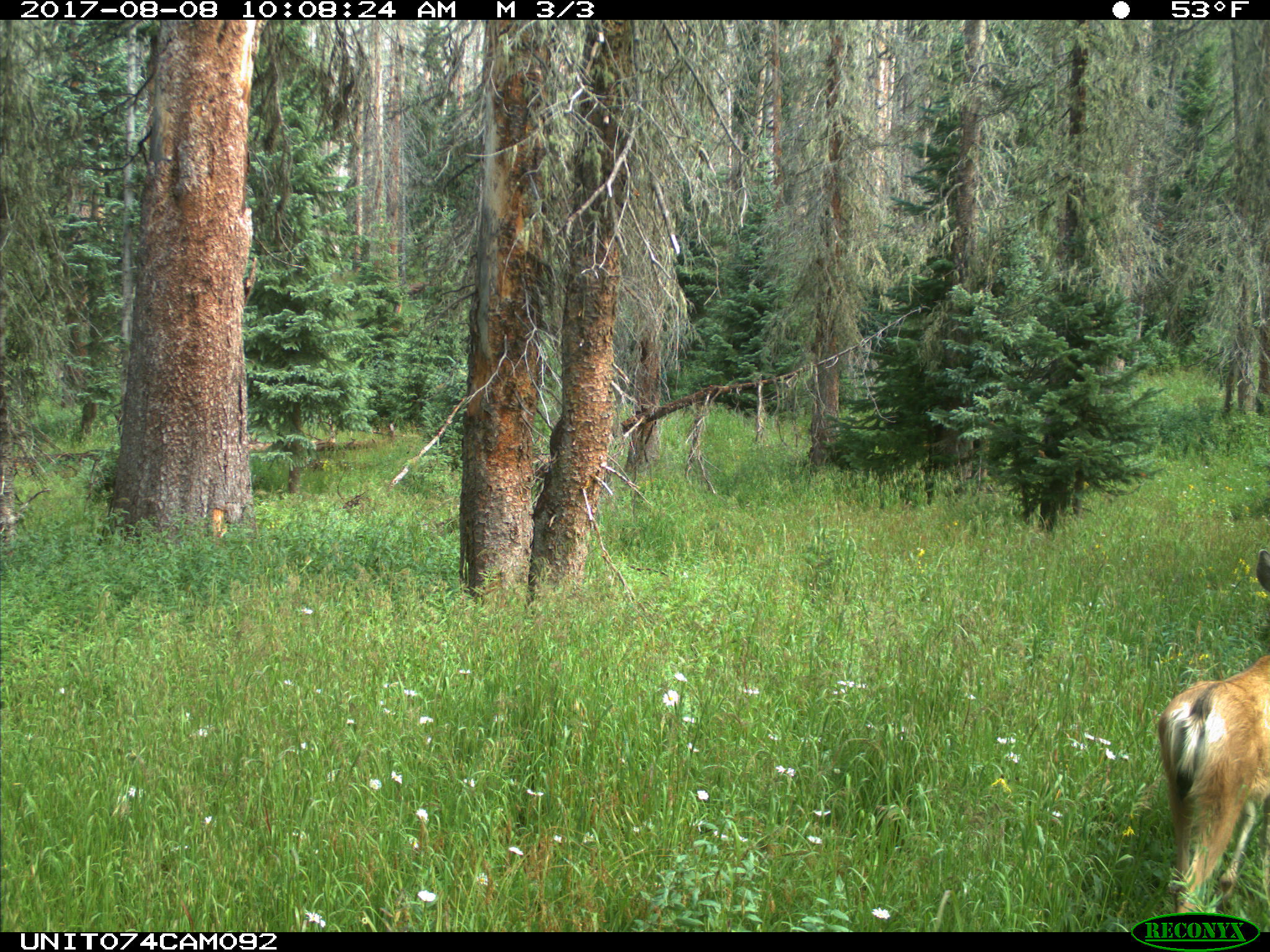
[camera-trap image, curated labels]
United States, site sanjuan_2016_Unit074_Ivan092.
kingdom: Animalia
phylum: Chordata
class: Mammalia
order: Artiodactyla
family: Cervidae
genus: Odocoileus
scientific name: Odocoileus hemionus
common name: mule deer